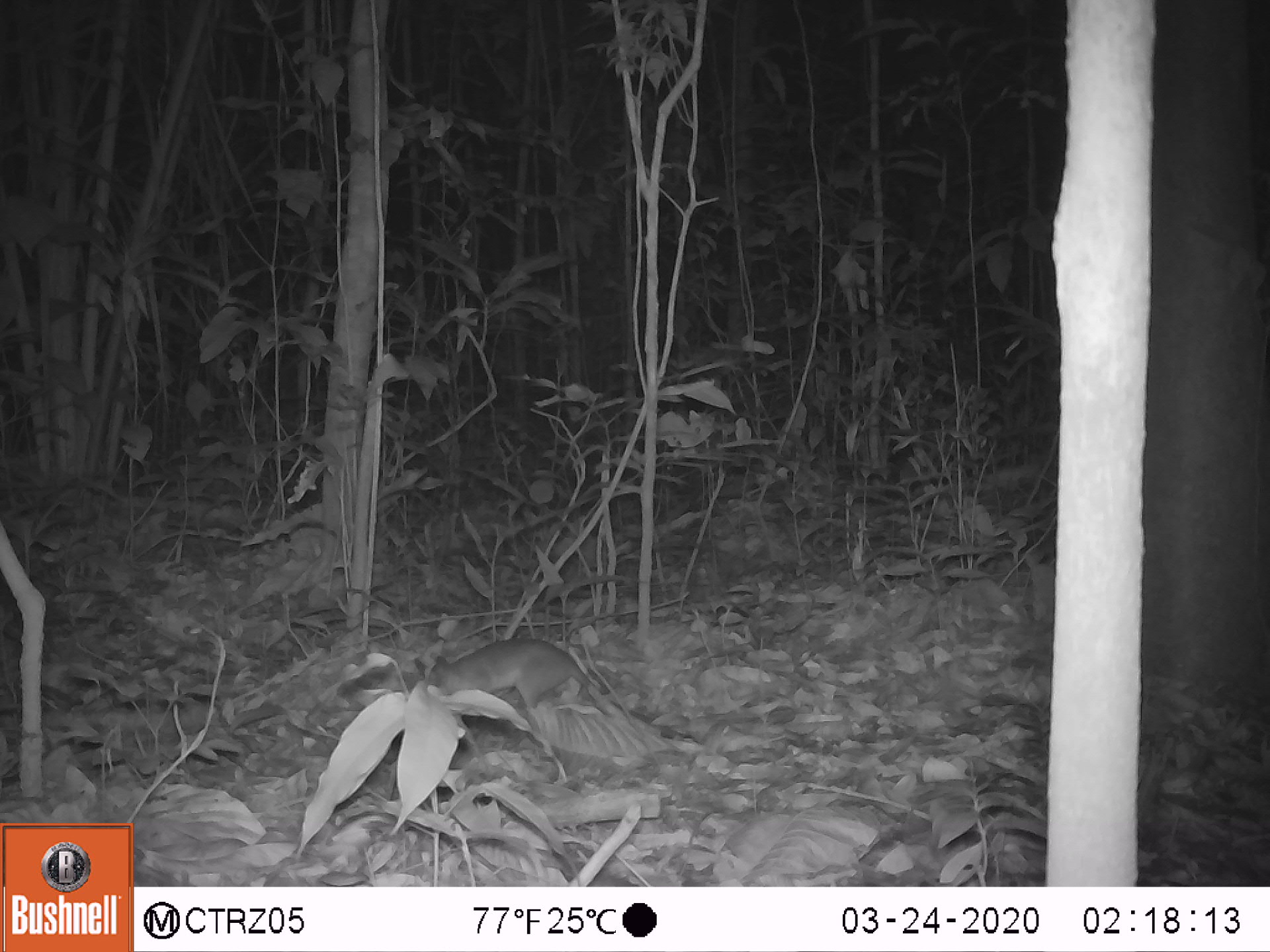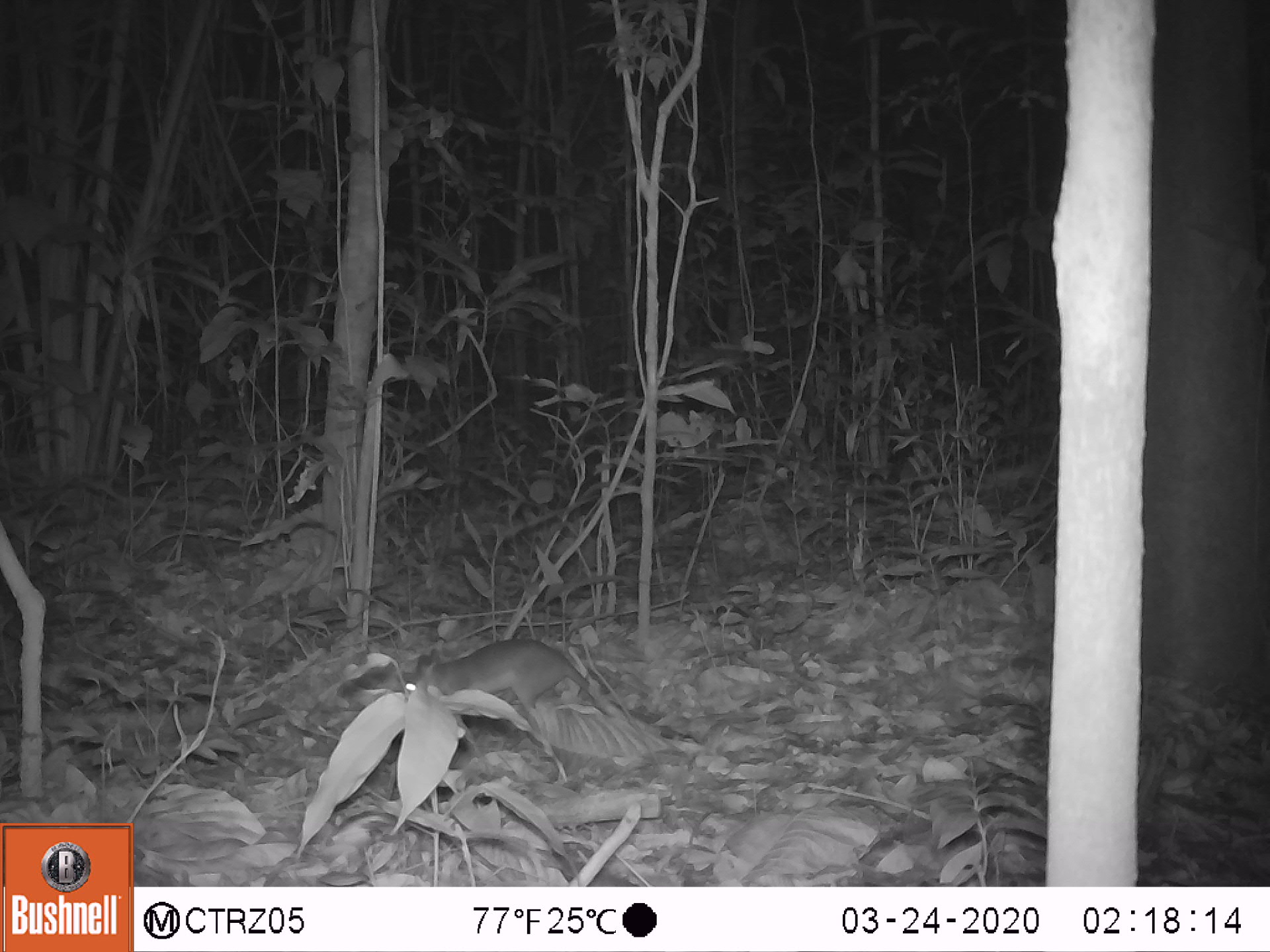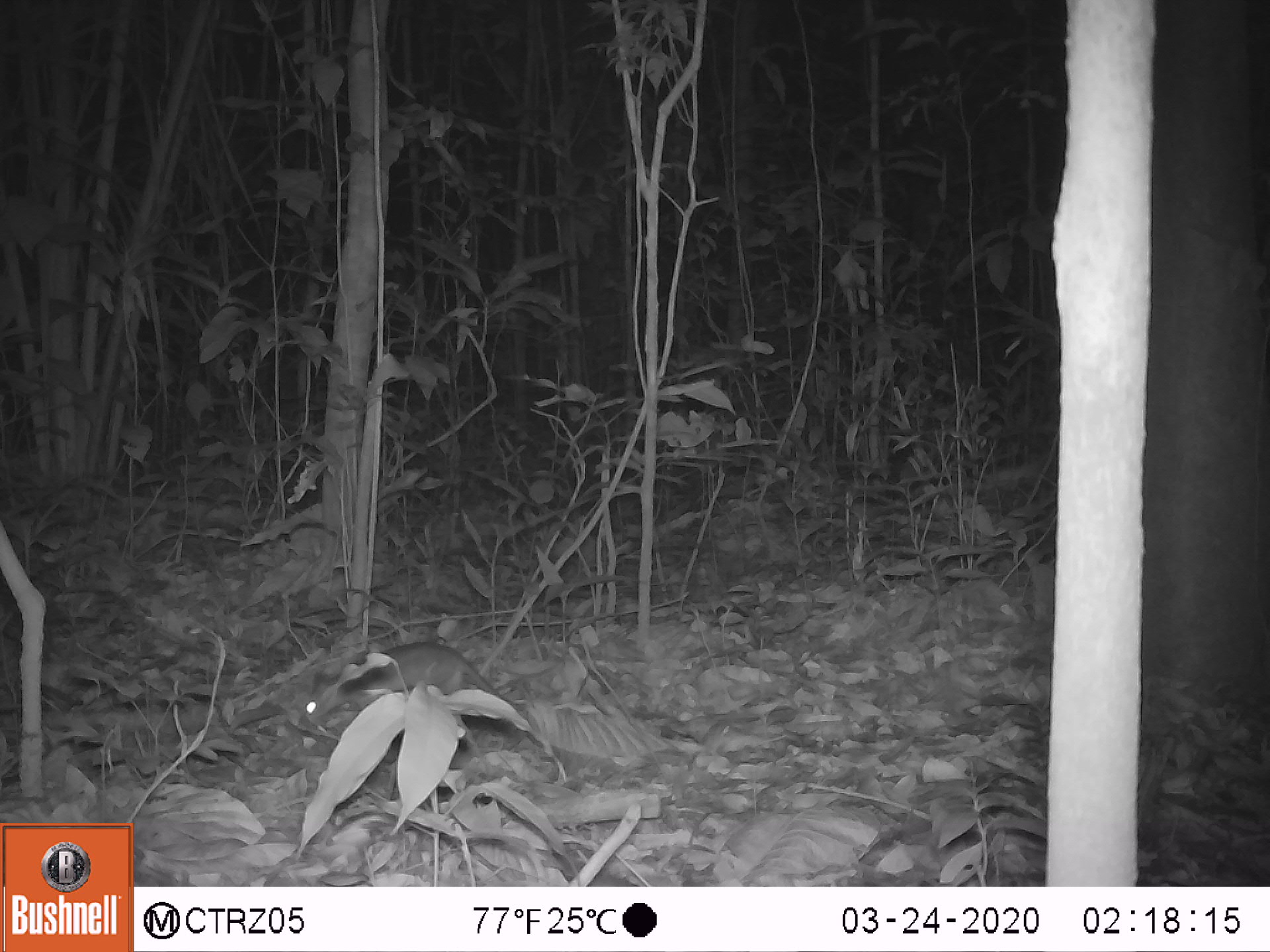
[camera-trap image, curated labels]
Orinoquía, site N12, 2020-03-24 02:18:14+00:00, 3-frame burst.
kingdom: Animalia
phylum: Chordata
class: Mammalia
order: Rodentia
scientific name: Rodentia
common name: rodent